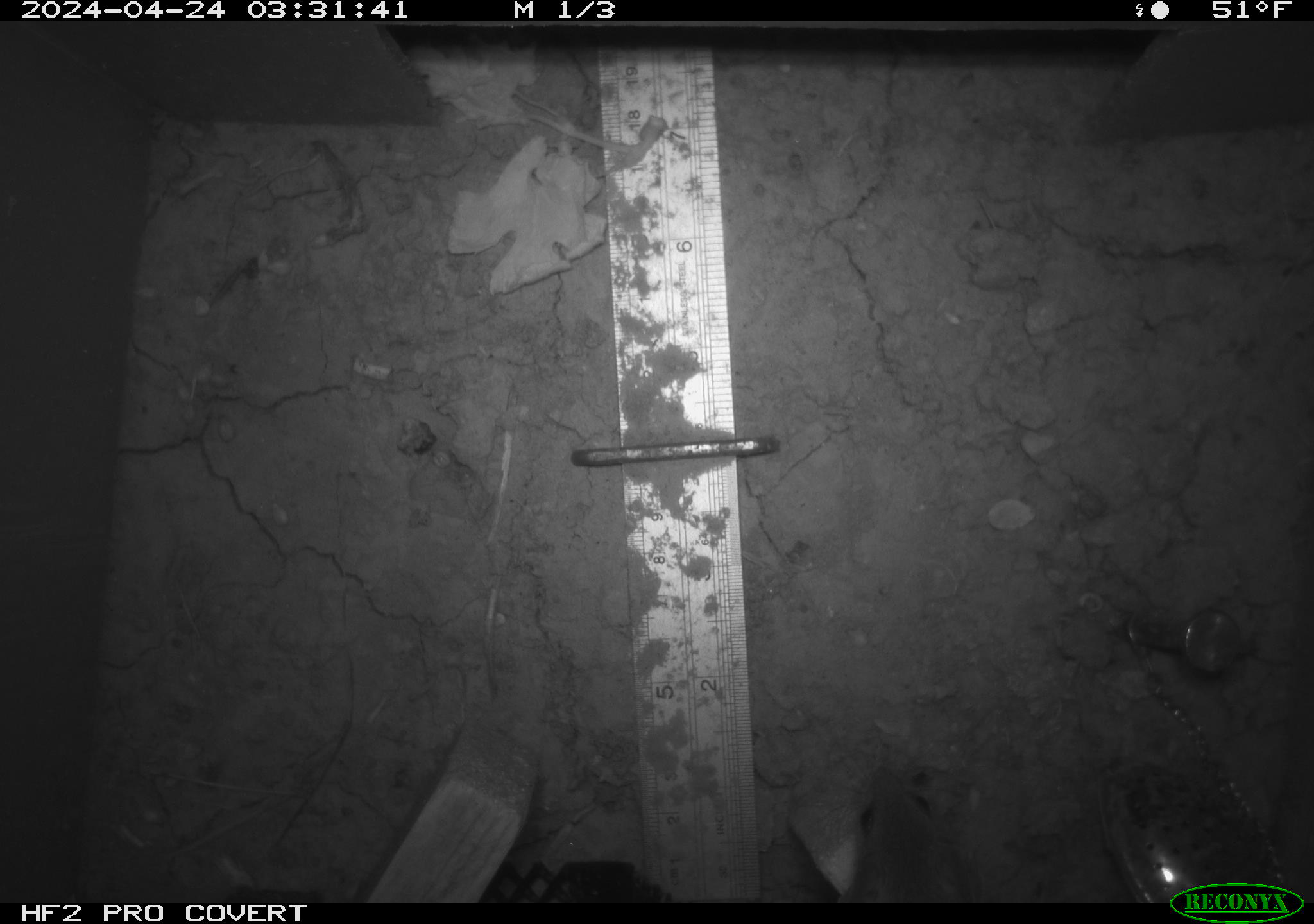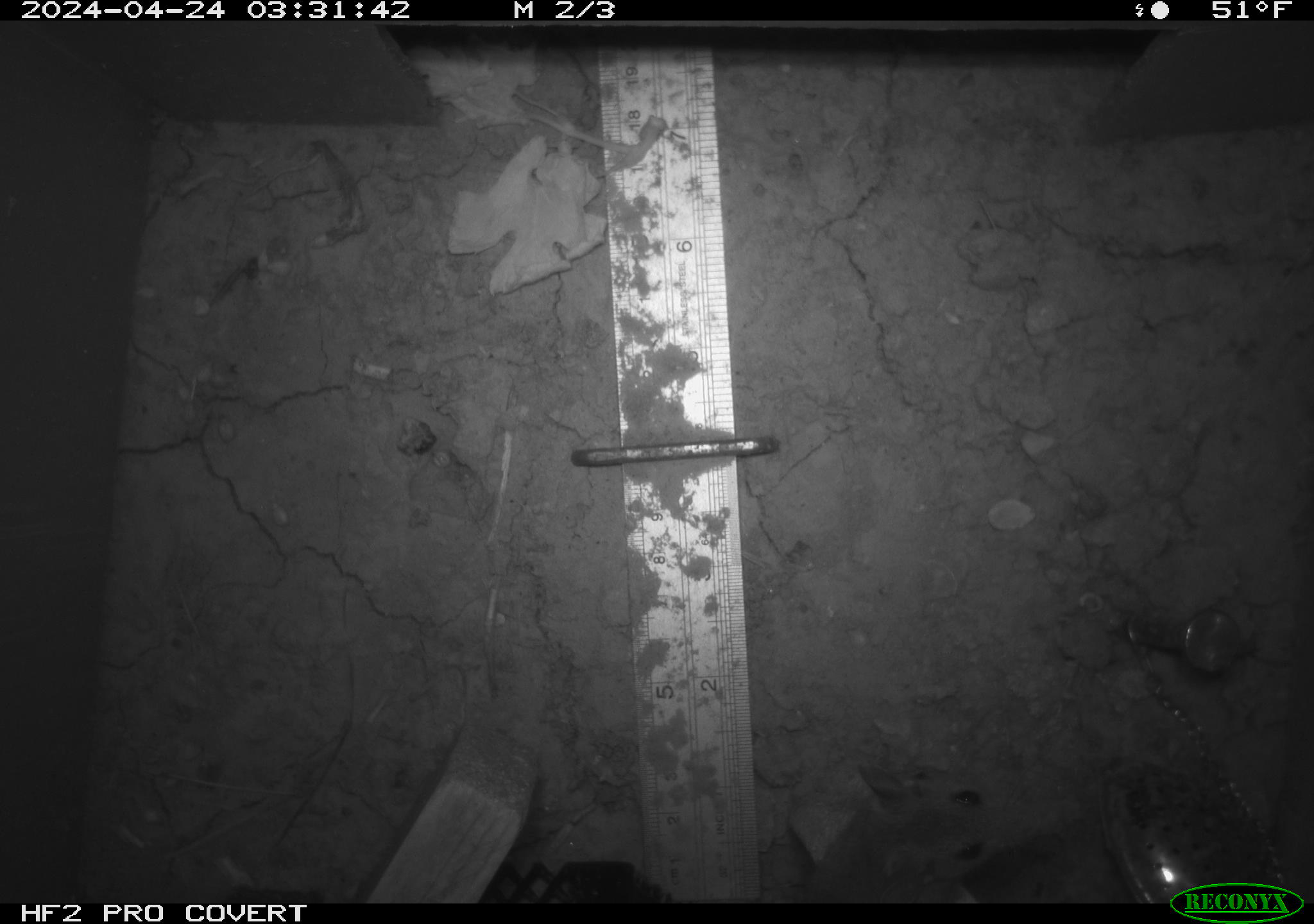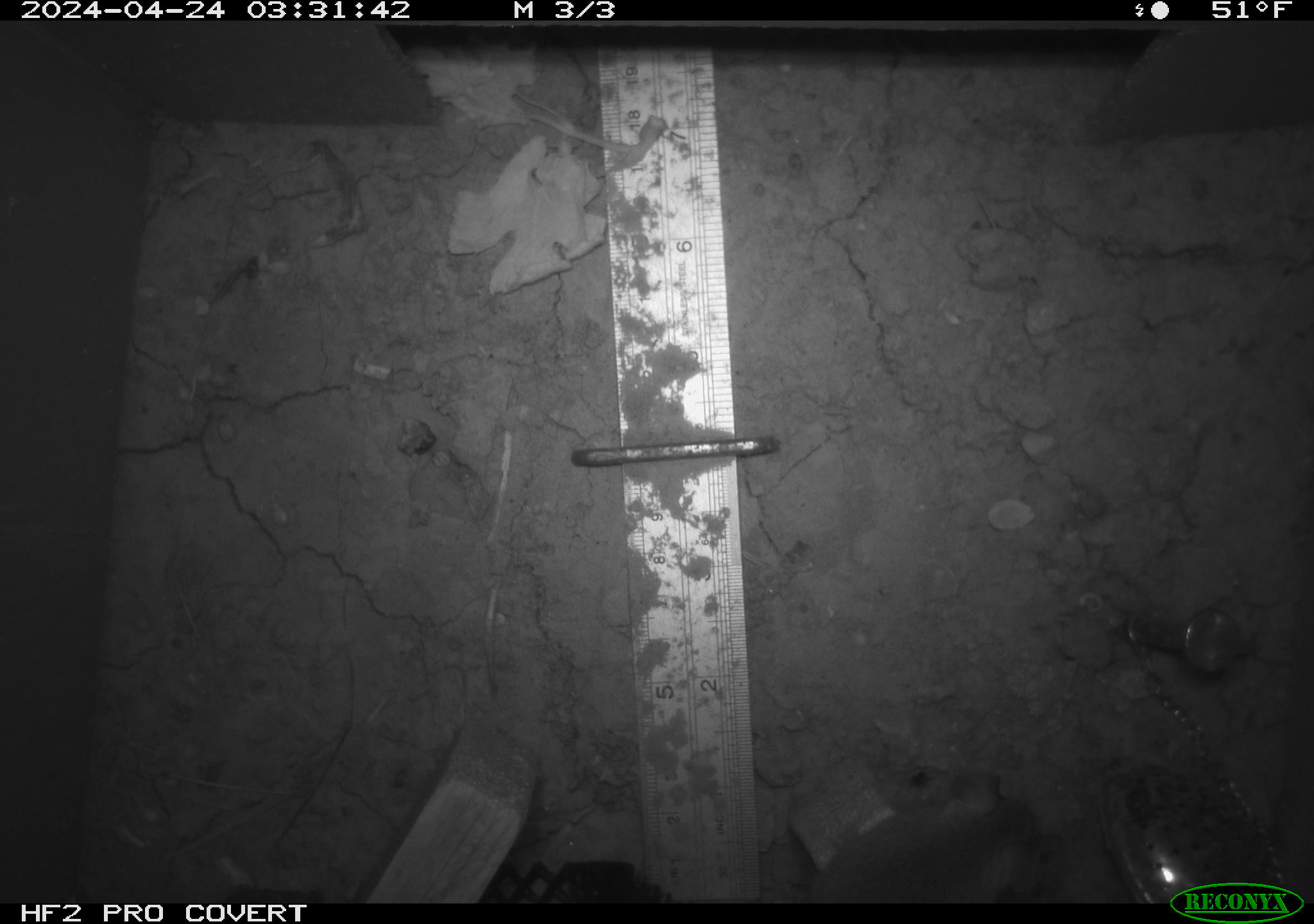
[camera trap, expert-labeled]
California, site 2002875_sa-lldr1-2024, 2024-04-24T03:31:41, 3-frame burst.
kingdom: Animalia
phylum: Chordata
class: Mammalia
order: Rodentia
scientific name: Rodentia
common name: mouse species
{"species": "mouse species (Rodentia)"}